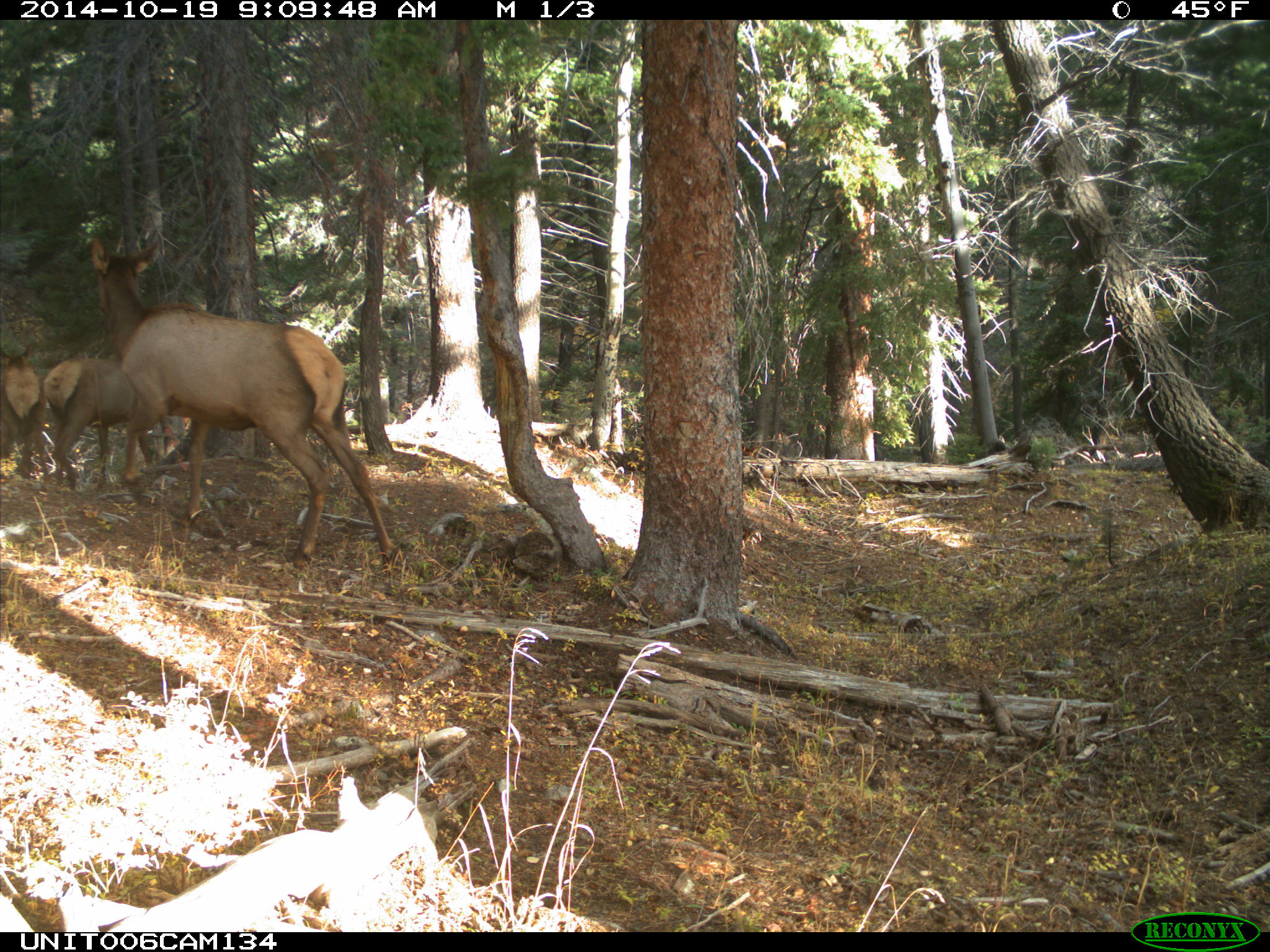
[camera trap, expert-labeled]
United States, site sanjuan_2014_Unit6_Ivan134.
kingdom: Animalia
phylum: Chordata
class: Mammalia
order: Artiodactyla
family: Cervidae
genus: Cervus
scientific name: Cervus elaphus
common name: red deer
Cervus elaphus (red deer).